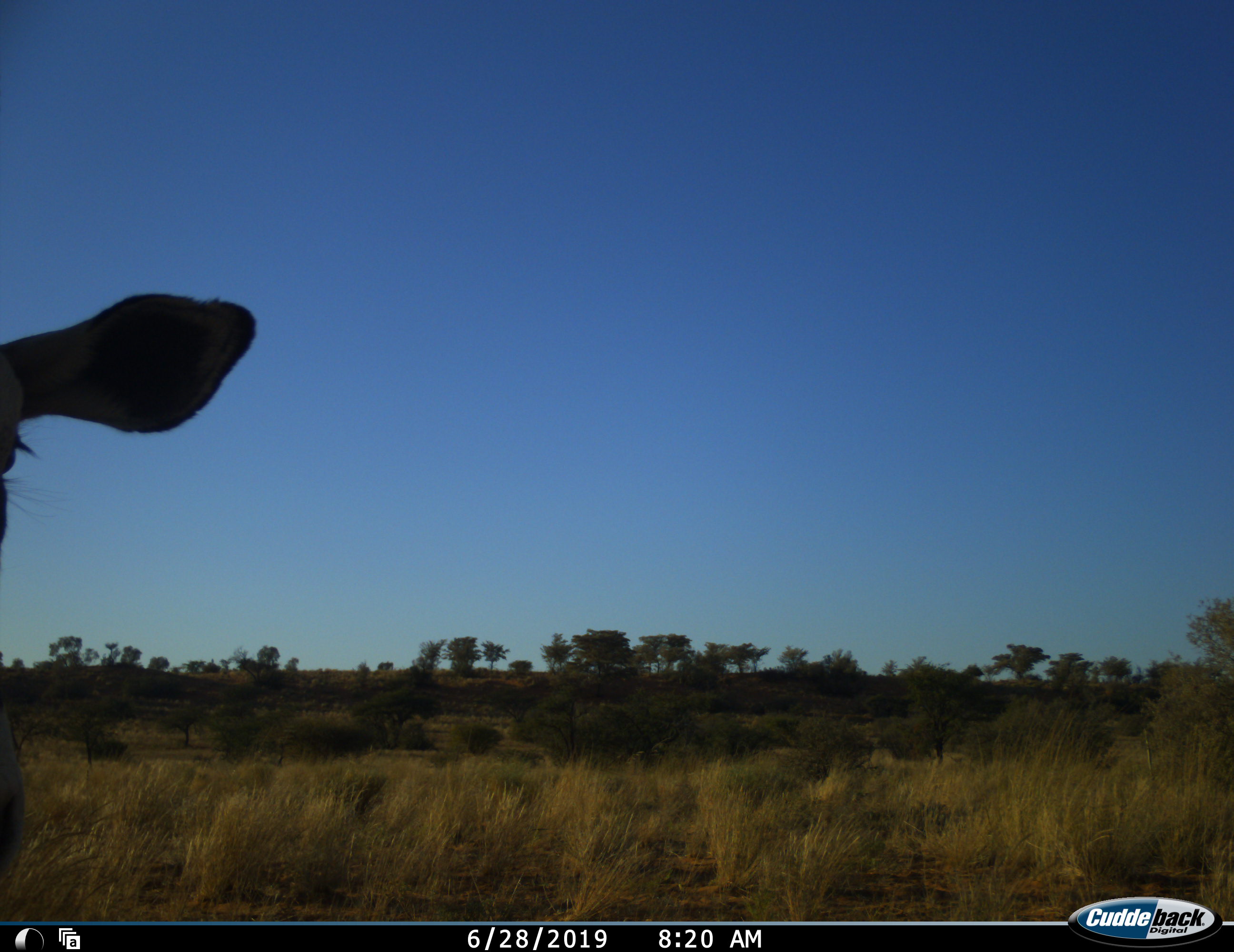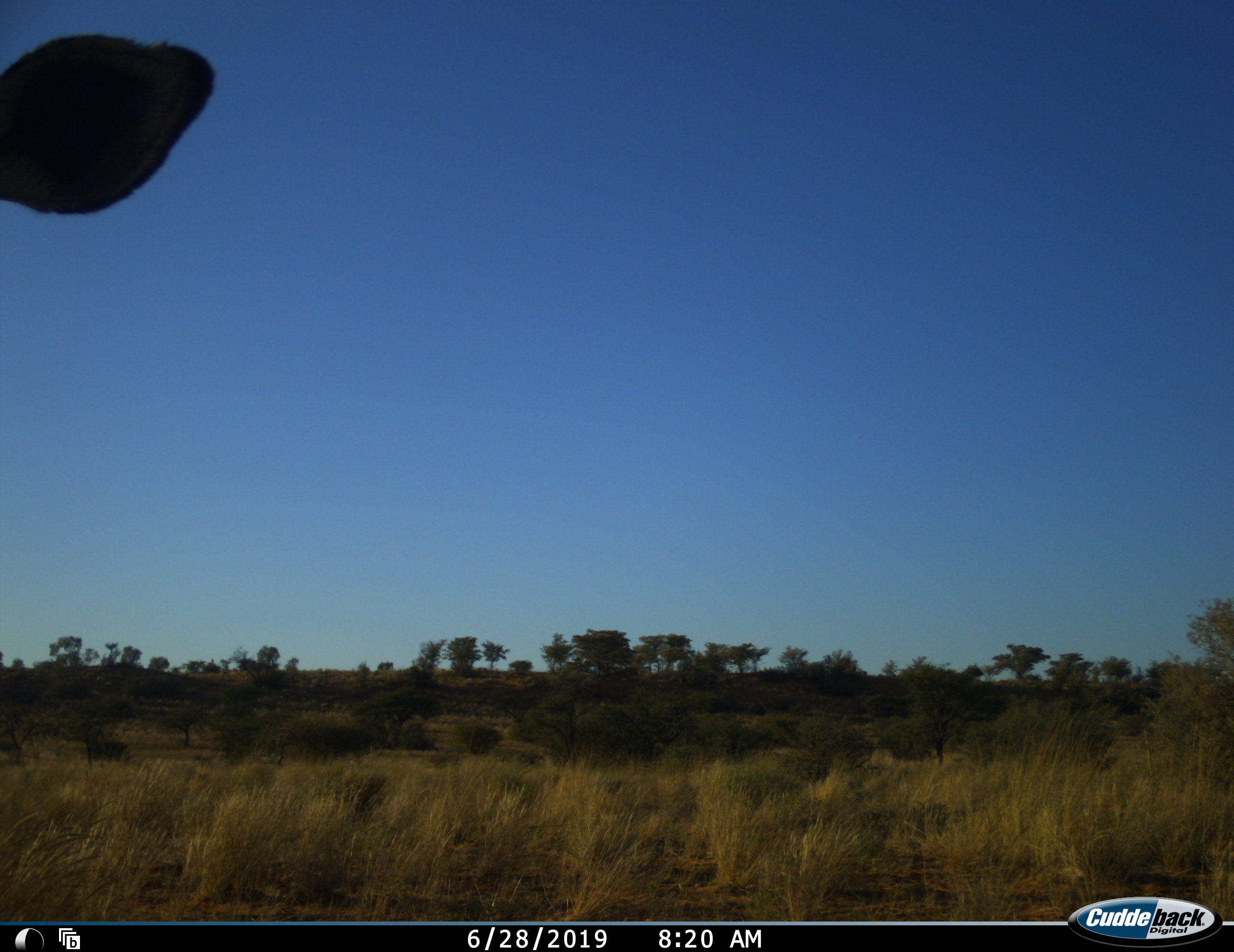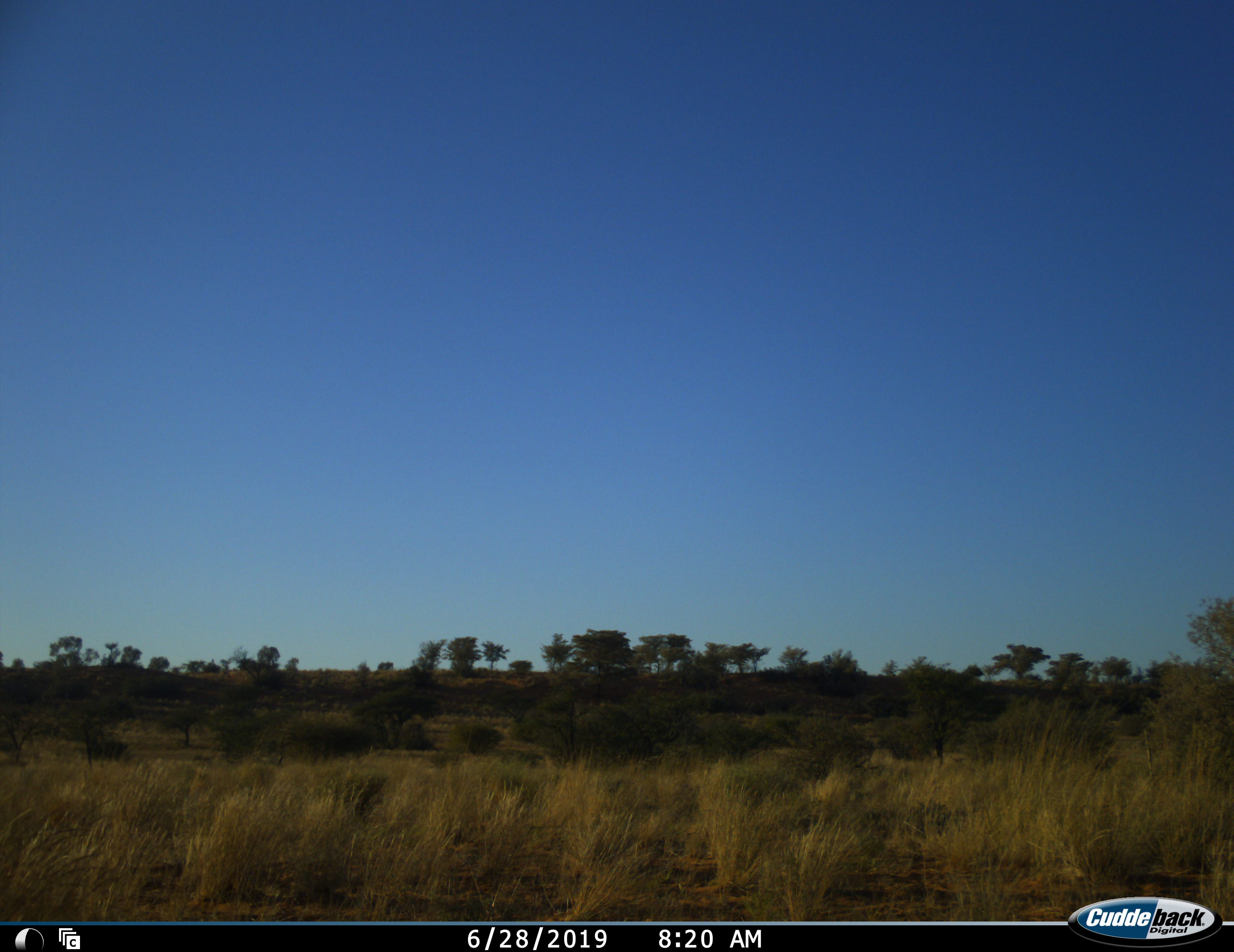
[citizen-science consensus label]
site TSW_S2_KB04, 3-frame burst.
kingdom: Animalia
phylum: Chordata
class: Mammalia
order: Artiodactyla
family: Bovidae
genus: Tragelaphus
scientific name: Tragelaphus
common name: kudu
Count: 1.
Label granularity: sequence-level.